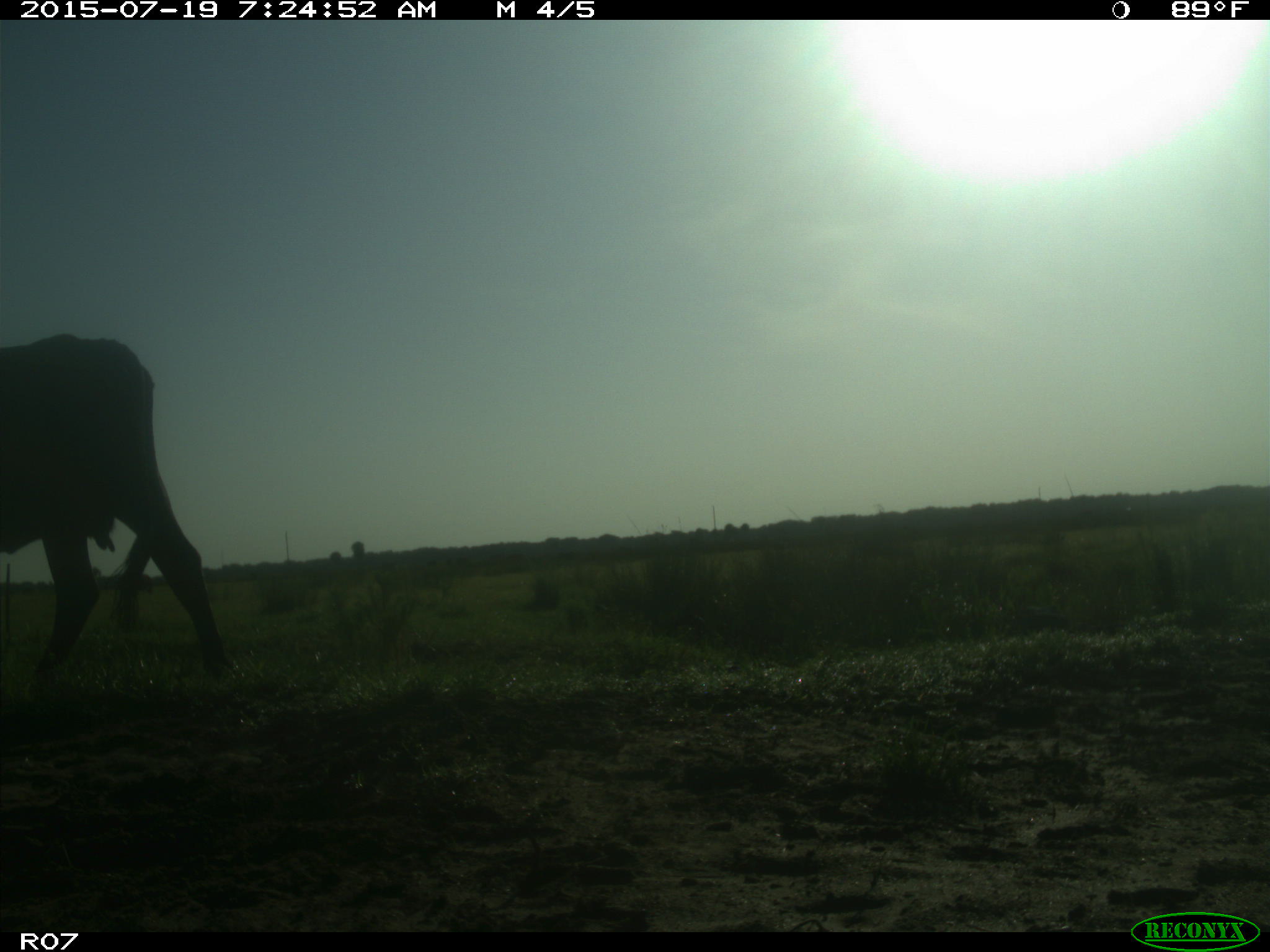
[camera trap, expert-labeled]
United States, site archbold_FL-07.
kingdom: Animalia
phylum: Chordata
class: Mammalia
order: Artiodactyla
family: Bovidae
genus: Bos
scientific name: Bos taurus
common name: domestic cow